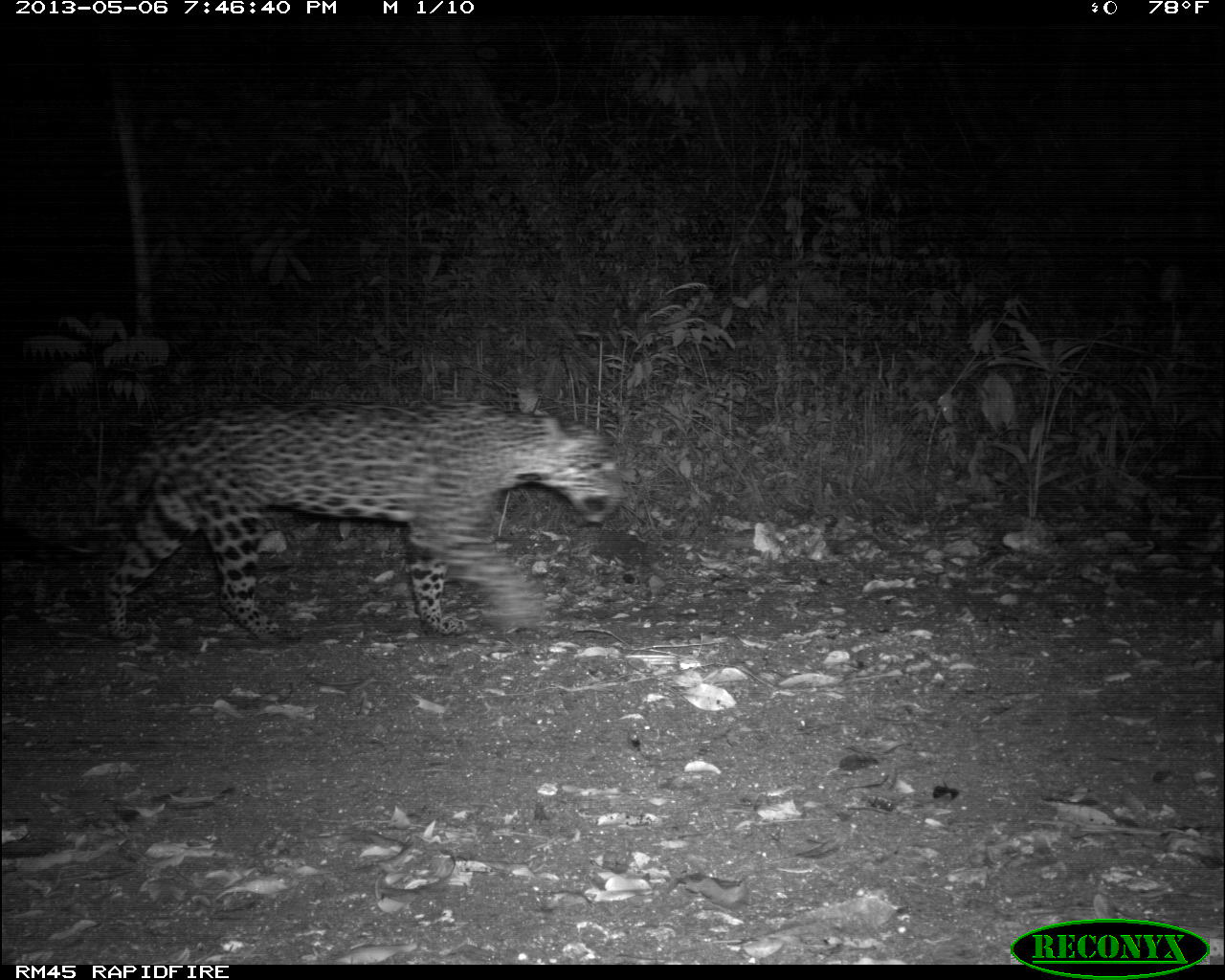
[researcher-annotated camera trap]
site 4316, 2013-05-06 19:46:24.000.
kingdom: Animalia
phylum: Chordata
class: Mammalia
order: Carnivora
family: Felidae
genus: Panthera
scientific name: Panthera onca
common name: jaguar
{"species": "Panthera onca (jaguar)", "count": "1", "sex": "female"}